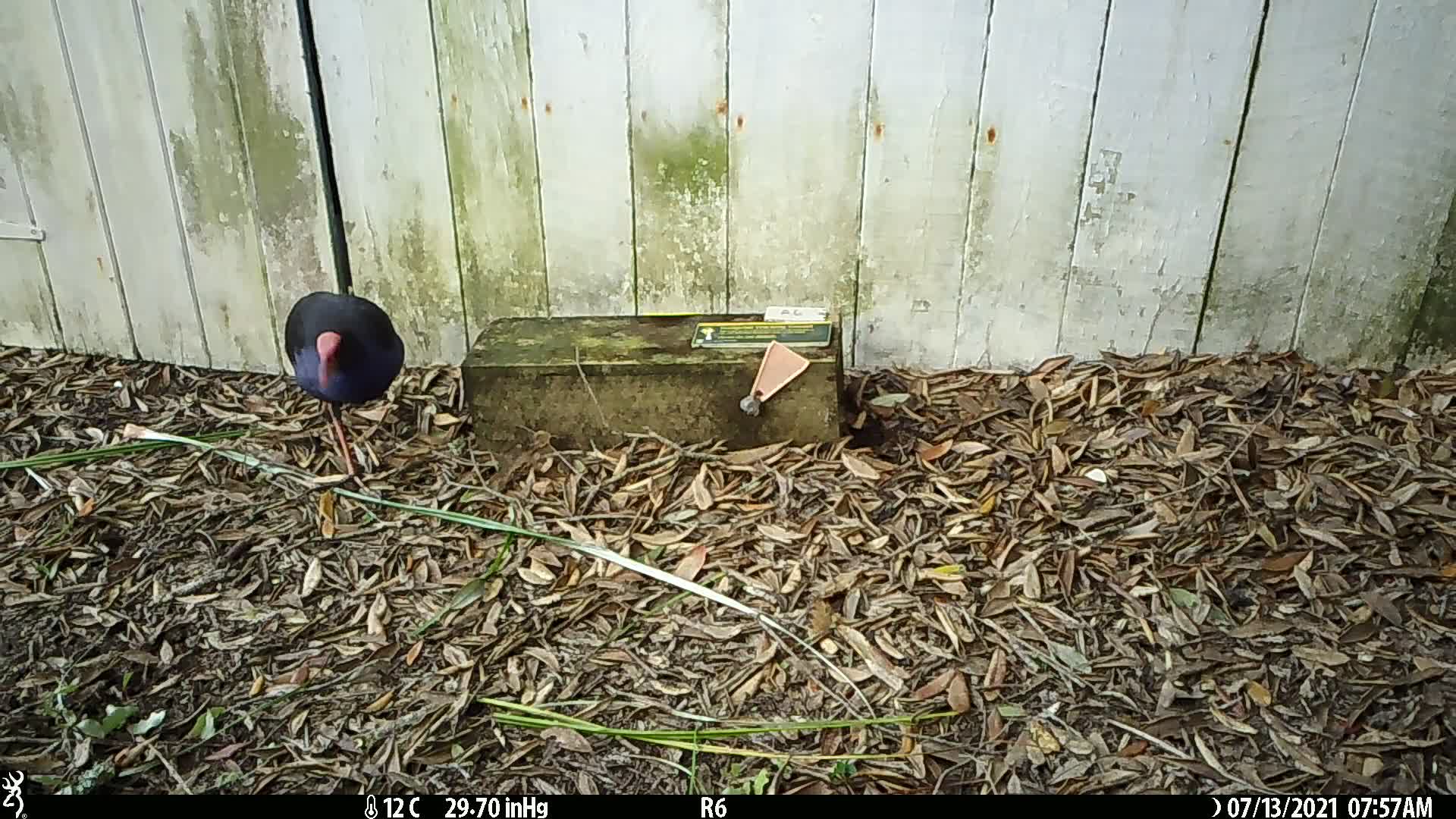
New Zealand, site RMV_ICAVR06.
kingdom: Animalia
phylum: Chordata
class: Aves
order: Gruiformes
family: Rallidae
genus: Porphyrio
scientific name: Porphyrio melanotus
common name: australasian swamphen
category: pukeko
Pukeko (australasian swamphen) (Porphyrio melanotus).